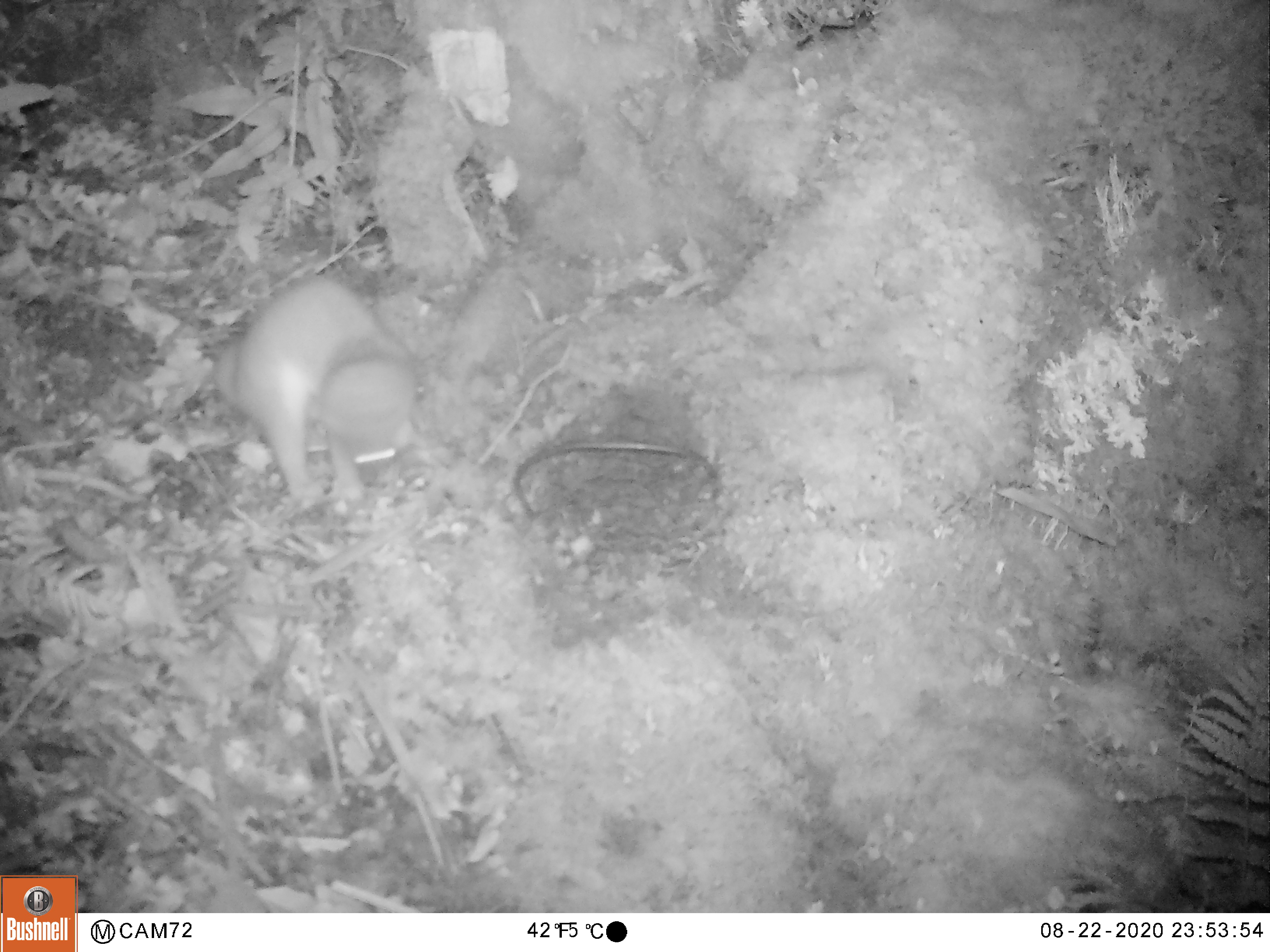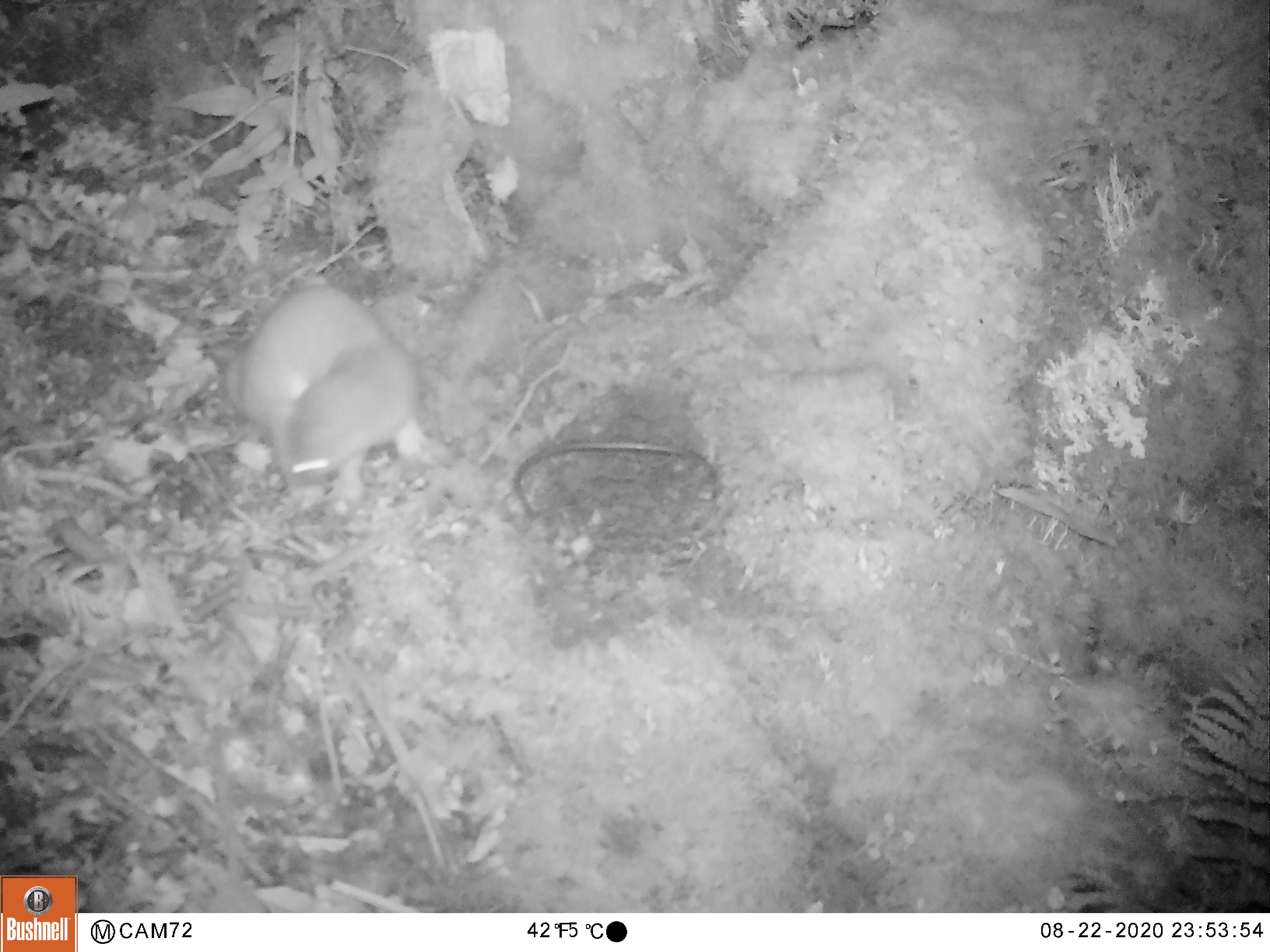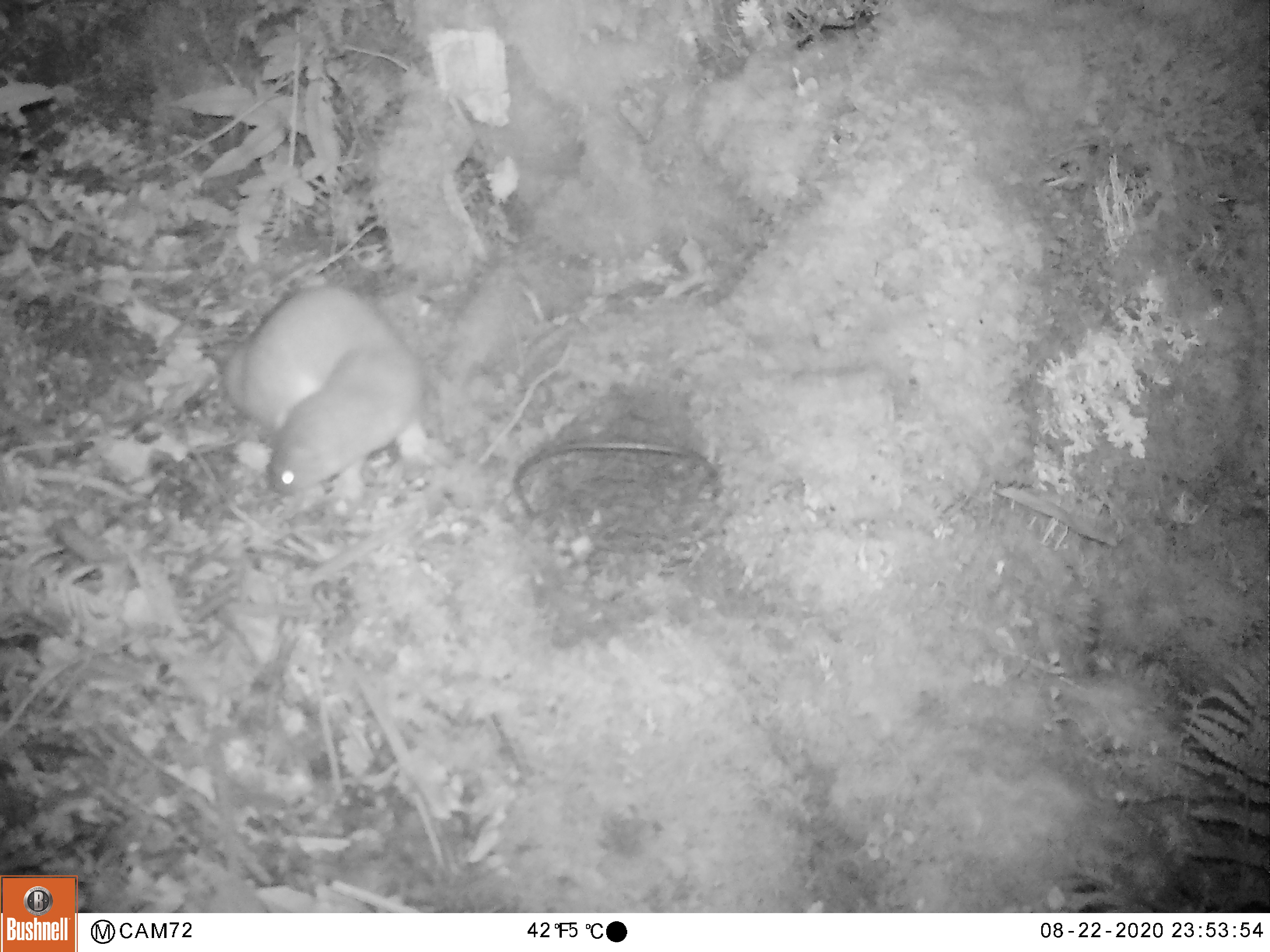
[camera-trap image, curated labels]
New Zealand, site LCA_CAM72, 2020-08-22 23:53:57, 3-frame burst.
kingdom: Animalia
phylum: Chordata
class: Mammalia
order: Carnivora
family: Mustelidae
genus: Mustela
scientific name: Mustela erminea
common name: stoat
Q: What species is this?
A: Stoat (Mustela erminea).